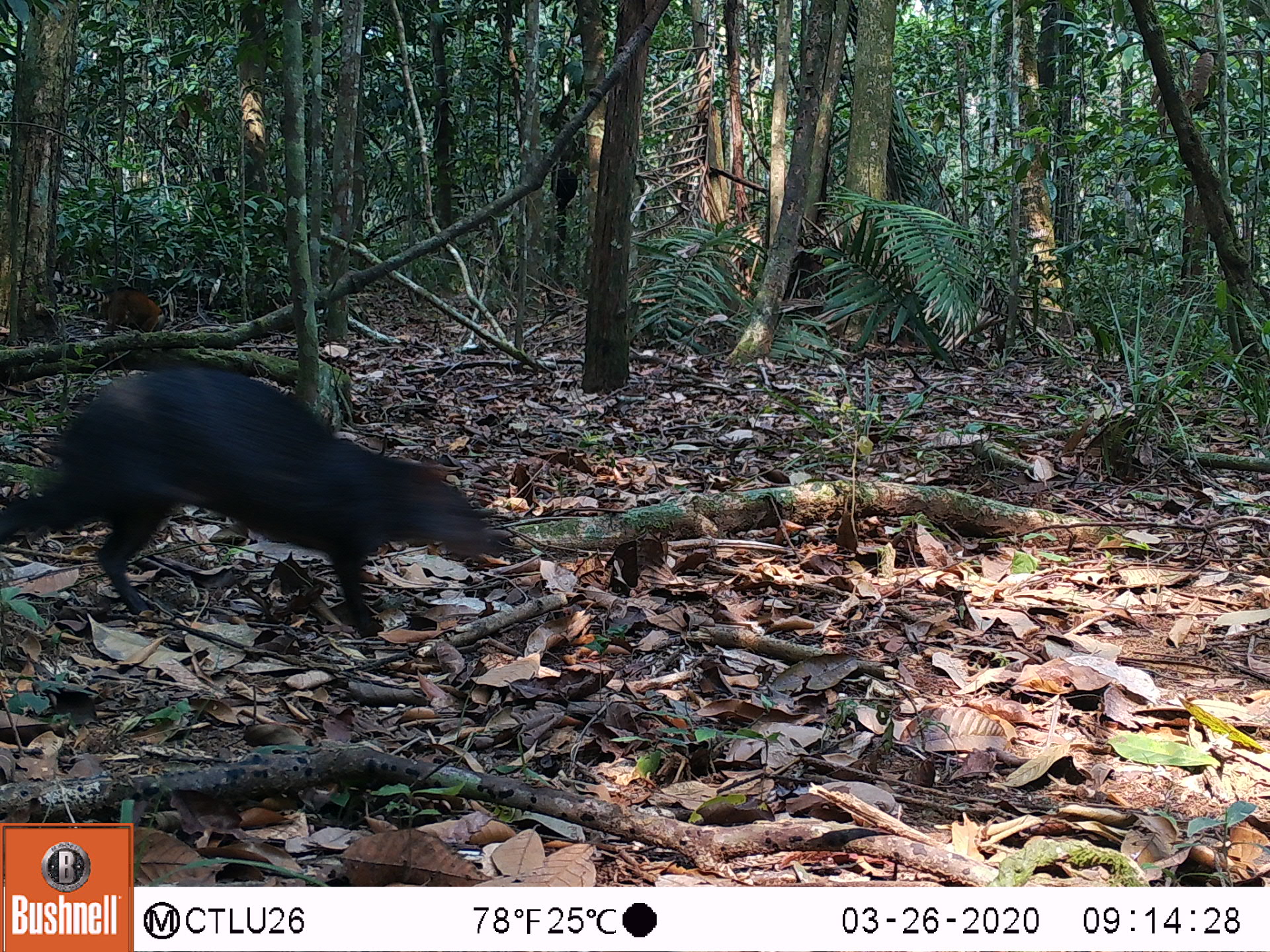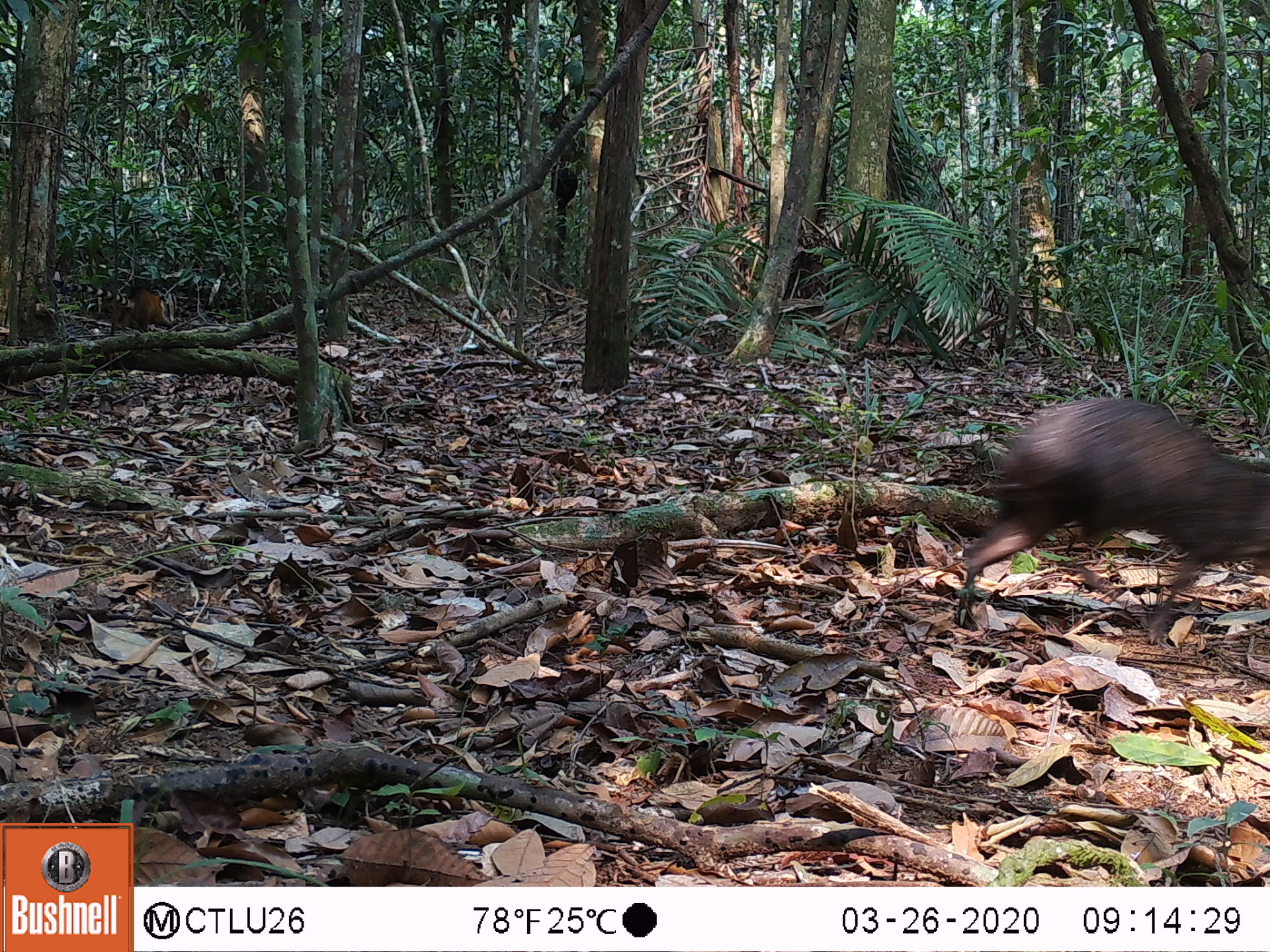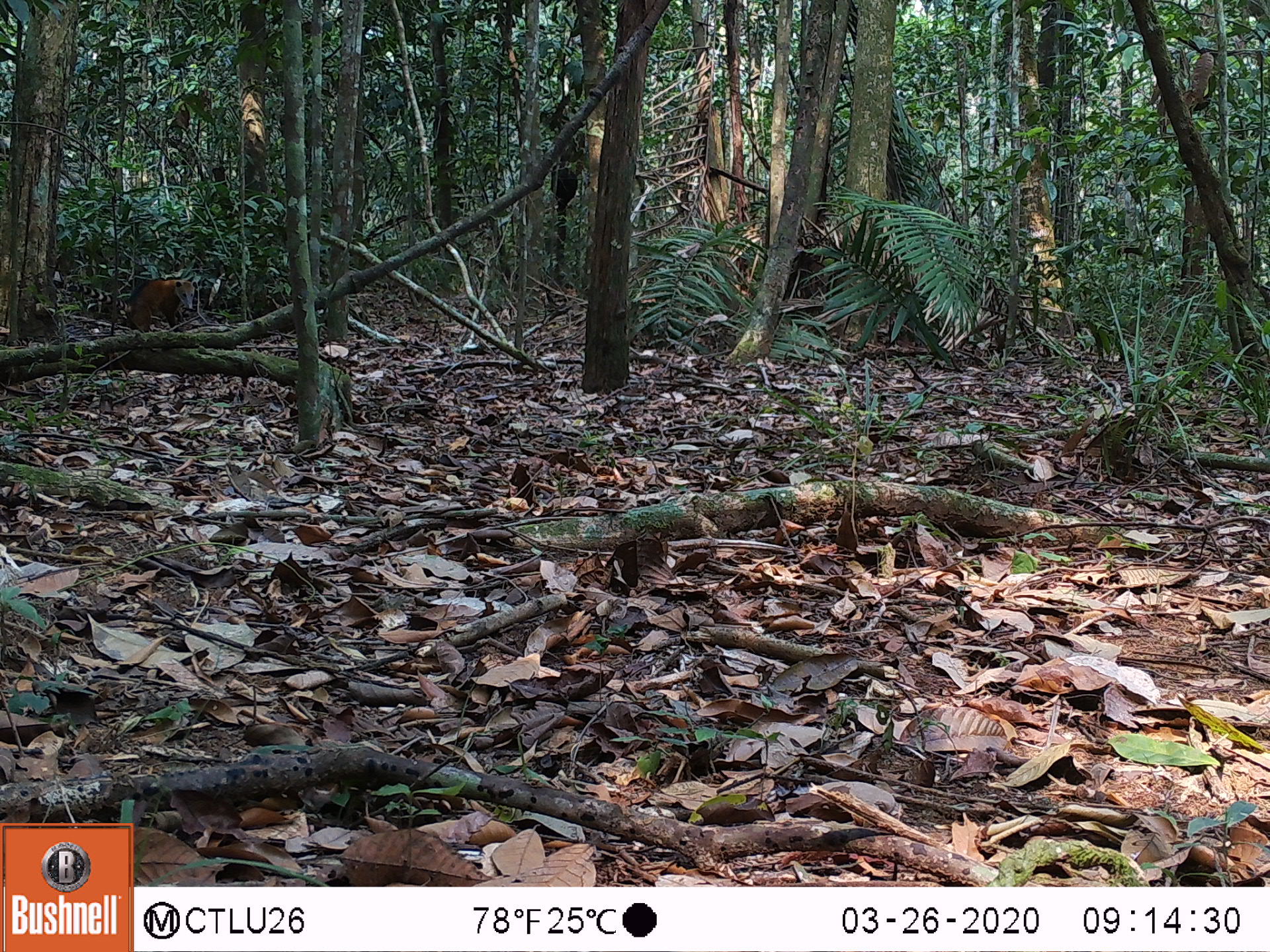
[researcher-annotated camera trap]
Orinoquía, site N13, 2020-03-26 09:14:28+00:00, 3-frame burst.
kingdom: Animalia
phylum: Chordata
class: Mammalia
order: Rodentia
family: Dasyproctidae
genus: Dasyprocta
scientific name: Dasyprocta fuliginosa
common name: black agouti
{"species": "black agouti (Dasyprocta fuliginosa)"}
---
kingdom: Animalia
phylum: Chordata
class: Mammalia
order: Carnivora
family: Procyonidae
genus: Nasua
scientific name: Nasua nasua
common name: south american coati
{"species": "south american coati (Nasua nasua)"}